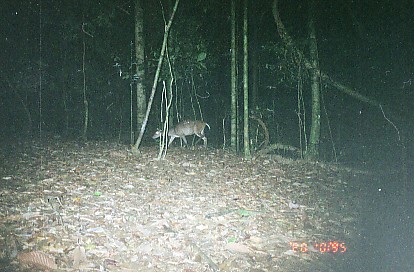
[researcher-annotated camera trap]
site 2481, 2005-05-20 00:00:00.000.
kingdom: Animalia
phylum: Chordata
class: Mammalia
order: Artiodactyla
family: Cervidae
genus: Muntiacus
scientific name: Muntiacus muntjak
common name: southern red muntjac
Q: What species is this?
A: Muntiacus muntjak (southern red muntjac).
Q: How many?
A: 1.